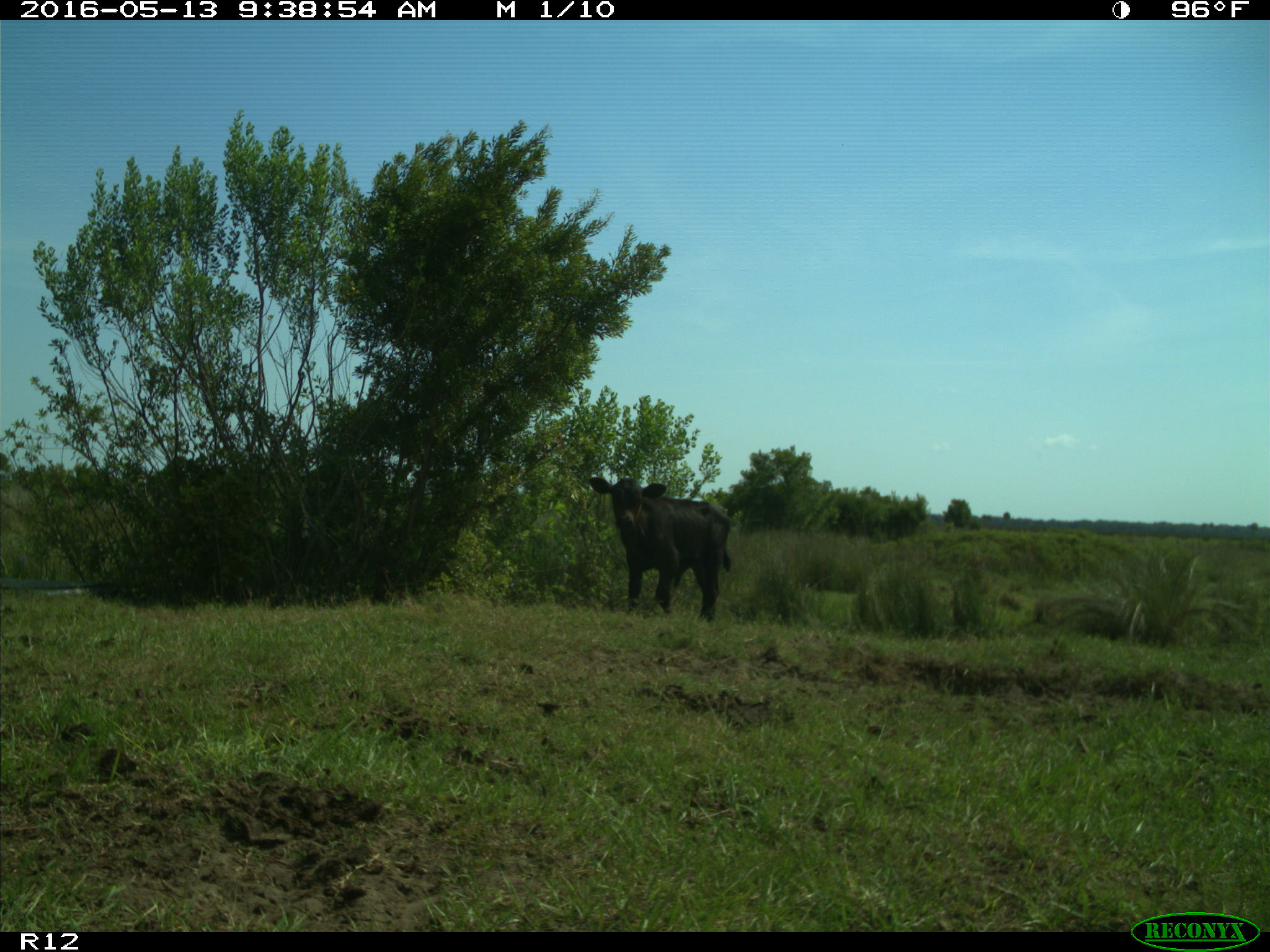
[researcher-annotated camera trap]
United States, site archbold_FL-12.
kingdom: Animalia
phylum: Chordata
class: Mammalia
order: Artiodactyla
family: Bovidae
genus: Bos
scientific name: Bos taurus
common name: domestic cow